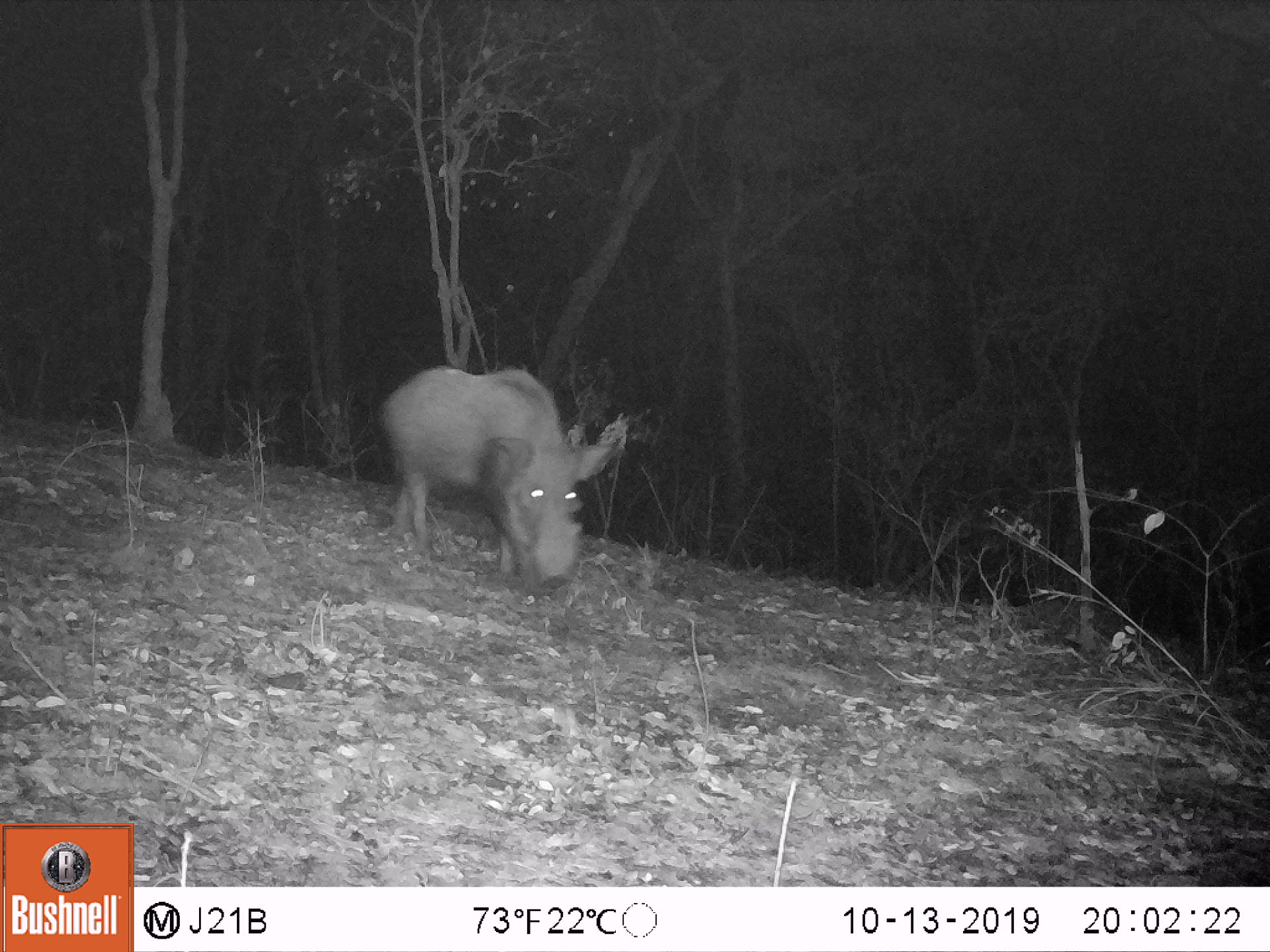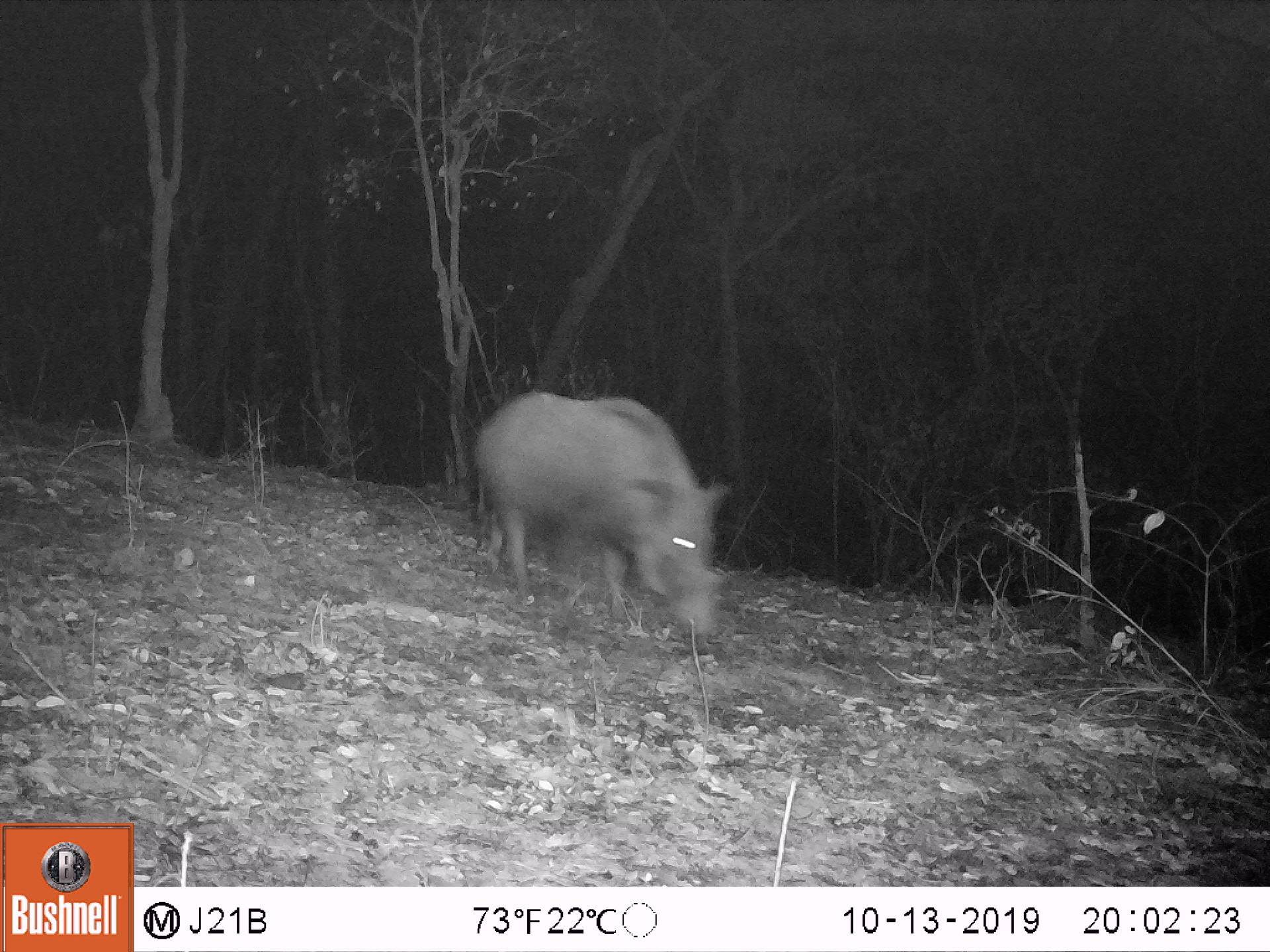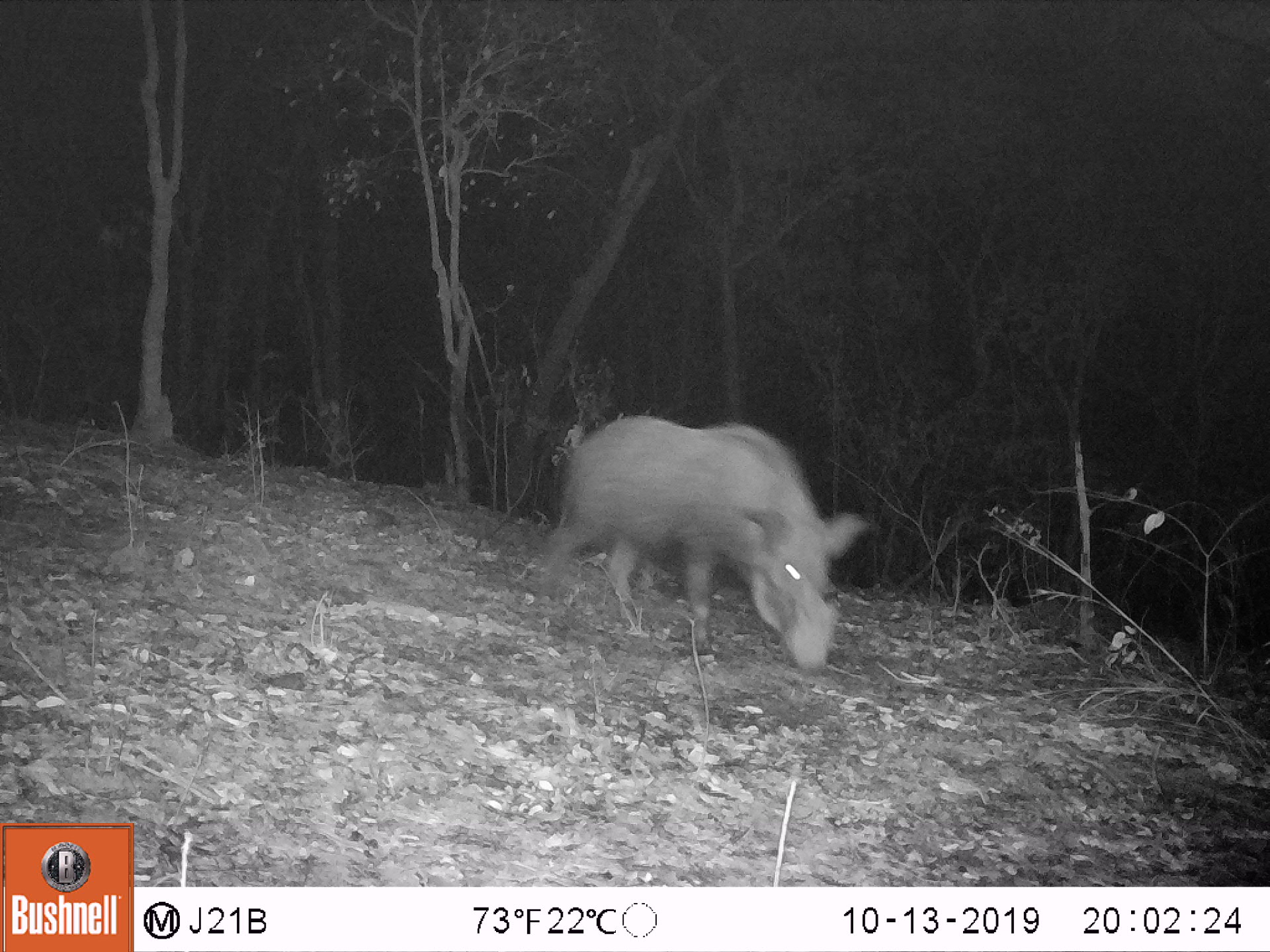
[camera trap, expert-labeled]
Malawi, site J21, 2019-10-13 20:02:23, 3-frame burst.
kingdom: Animalia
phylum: Chordata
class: Mammalia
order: Artiodactyla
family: Suidae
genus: Potamochoerus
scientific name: Potamochoerus larvatus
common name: bushpig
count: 1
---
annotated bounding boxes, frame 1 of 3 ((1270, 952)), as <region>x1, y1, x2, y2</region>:
bushpig: <region>367, 353, 629, 605</region>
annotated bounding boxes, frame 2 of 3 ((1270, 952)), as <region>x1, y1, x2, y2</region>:
bushpig: <region>452, 380, 742, 660</region>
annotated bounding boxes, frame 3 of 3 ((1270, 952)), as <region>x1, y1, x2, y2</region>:
bushpig: <region>529, 404, 875, 686</region>